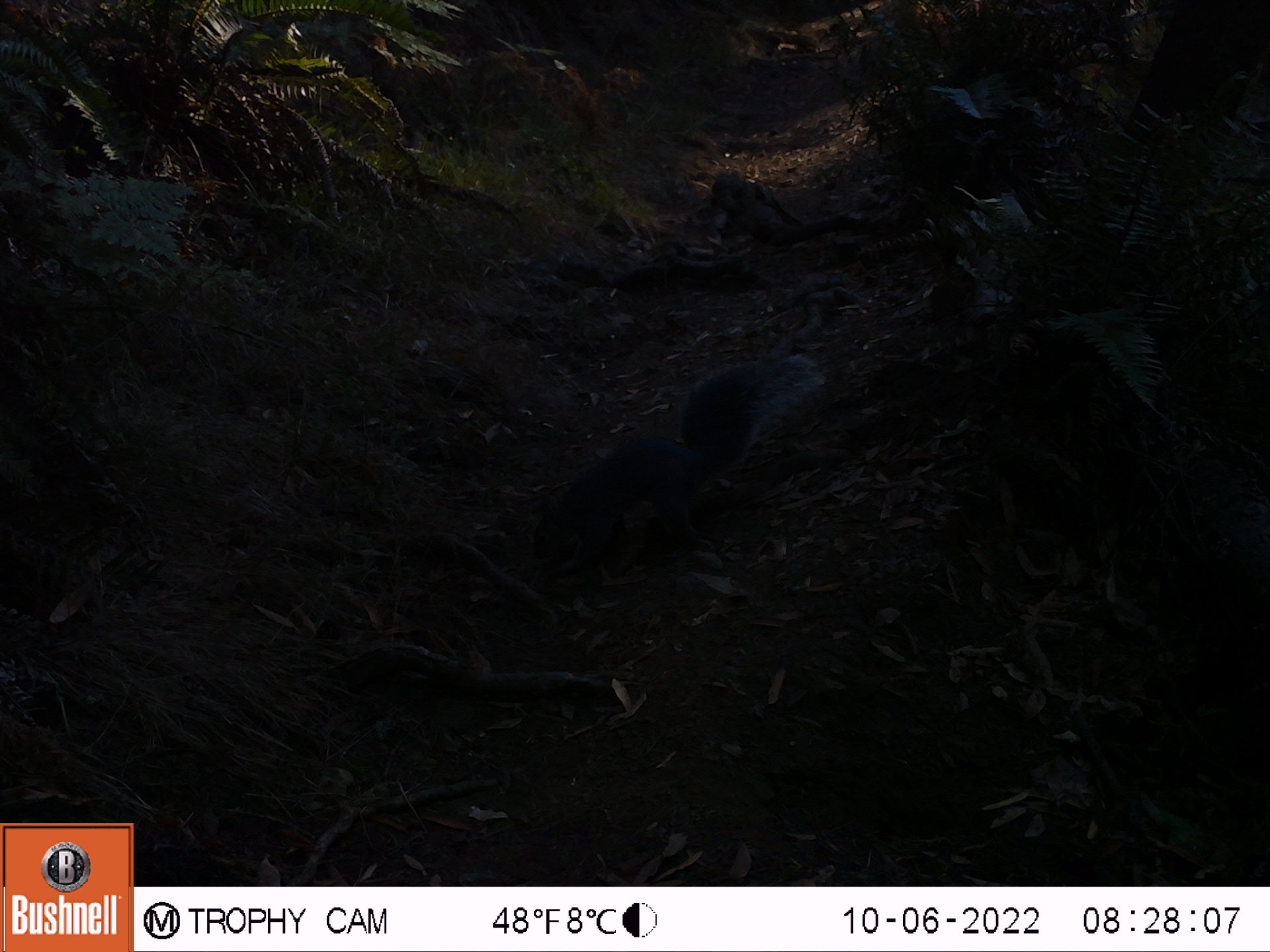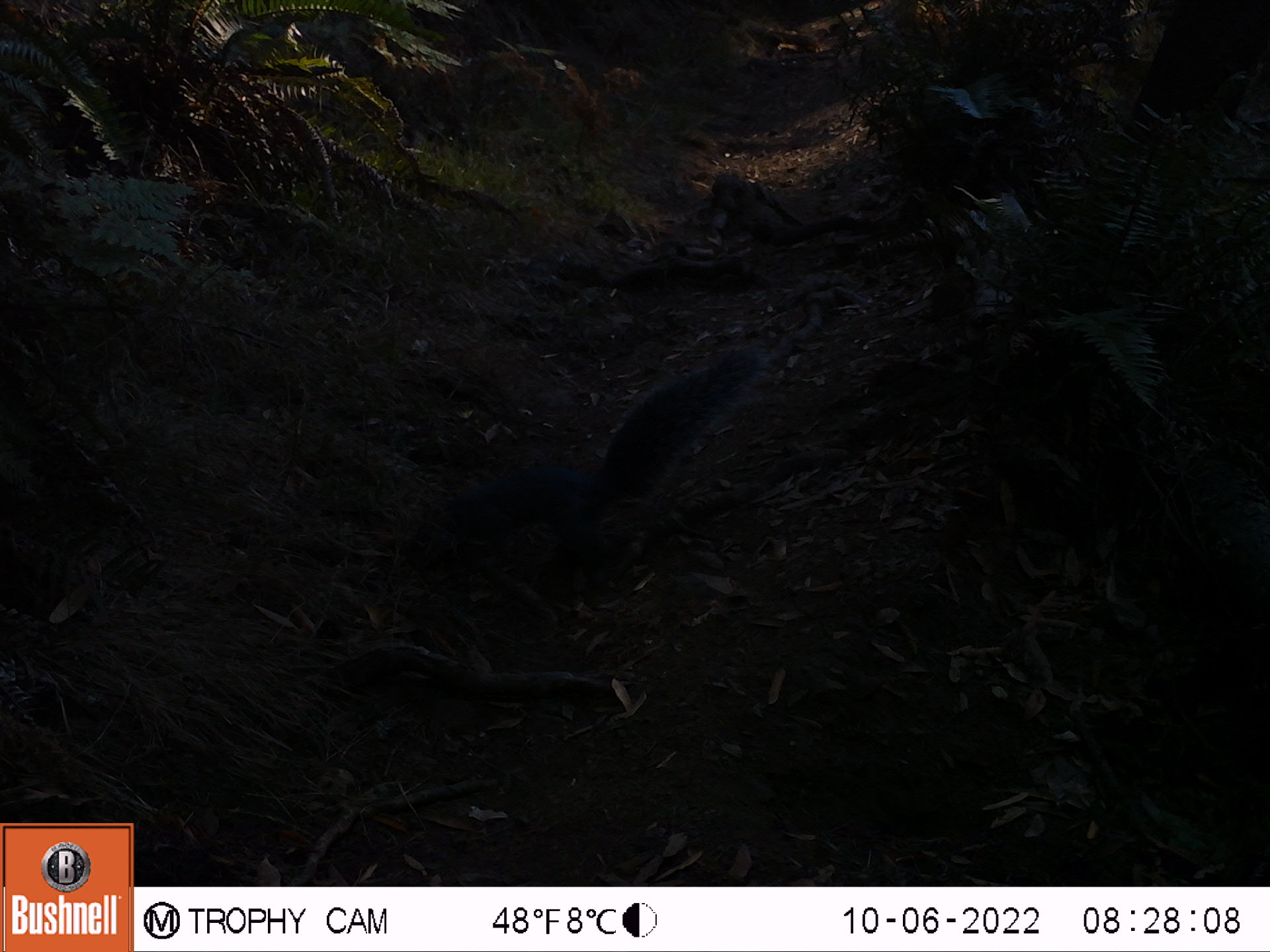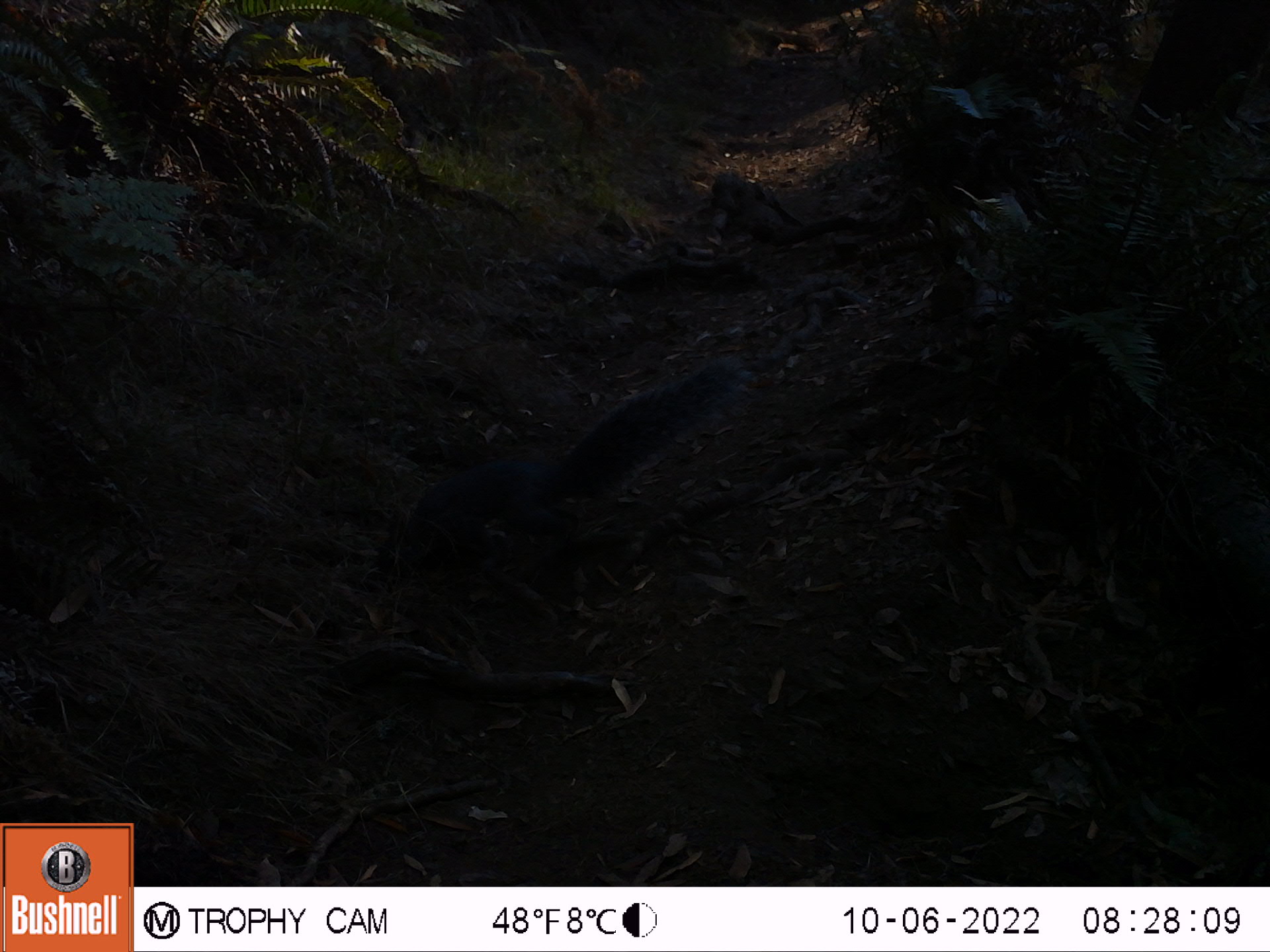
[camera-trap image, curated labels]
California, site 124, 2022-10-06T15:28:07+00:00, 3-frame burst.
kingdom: Animalia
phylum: Chordata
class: Mammalia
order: Rodentia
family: Sciuridae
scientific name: Sciuridae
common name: squirrel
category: unknown squirrel